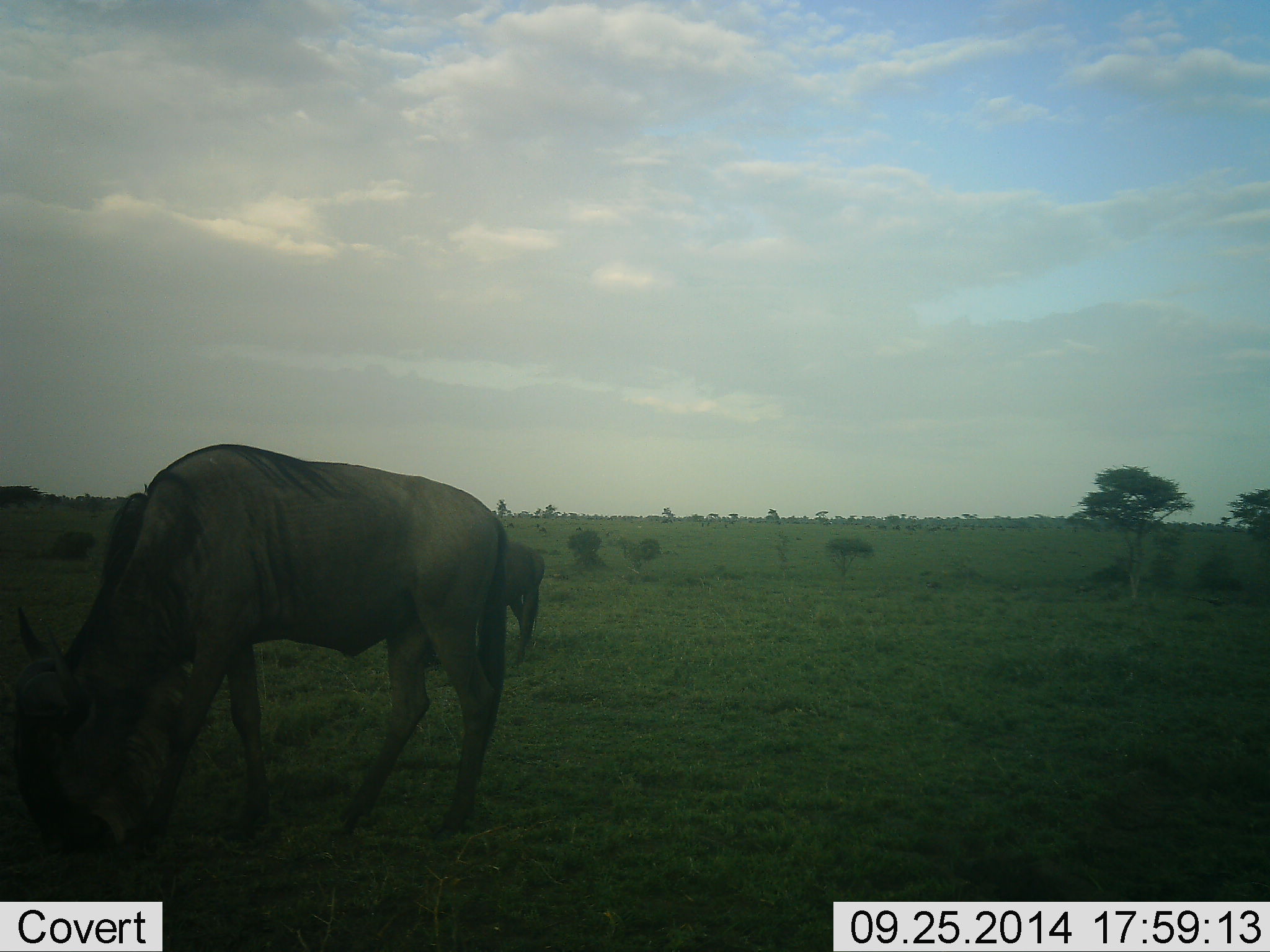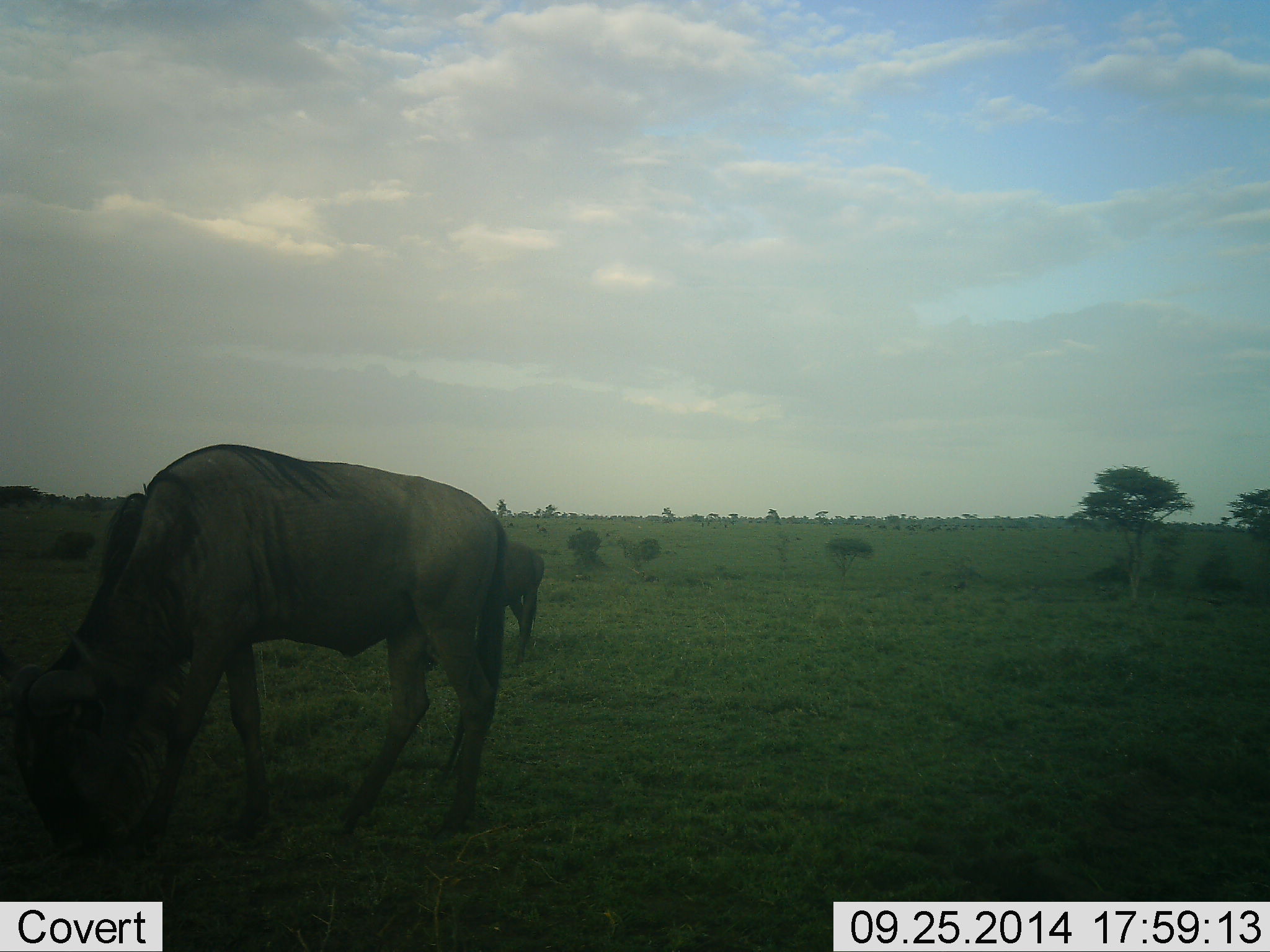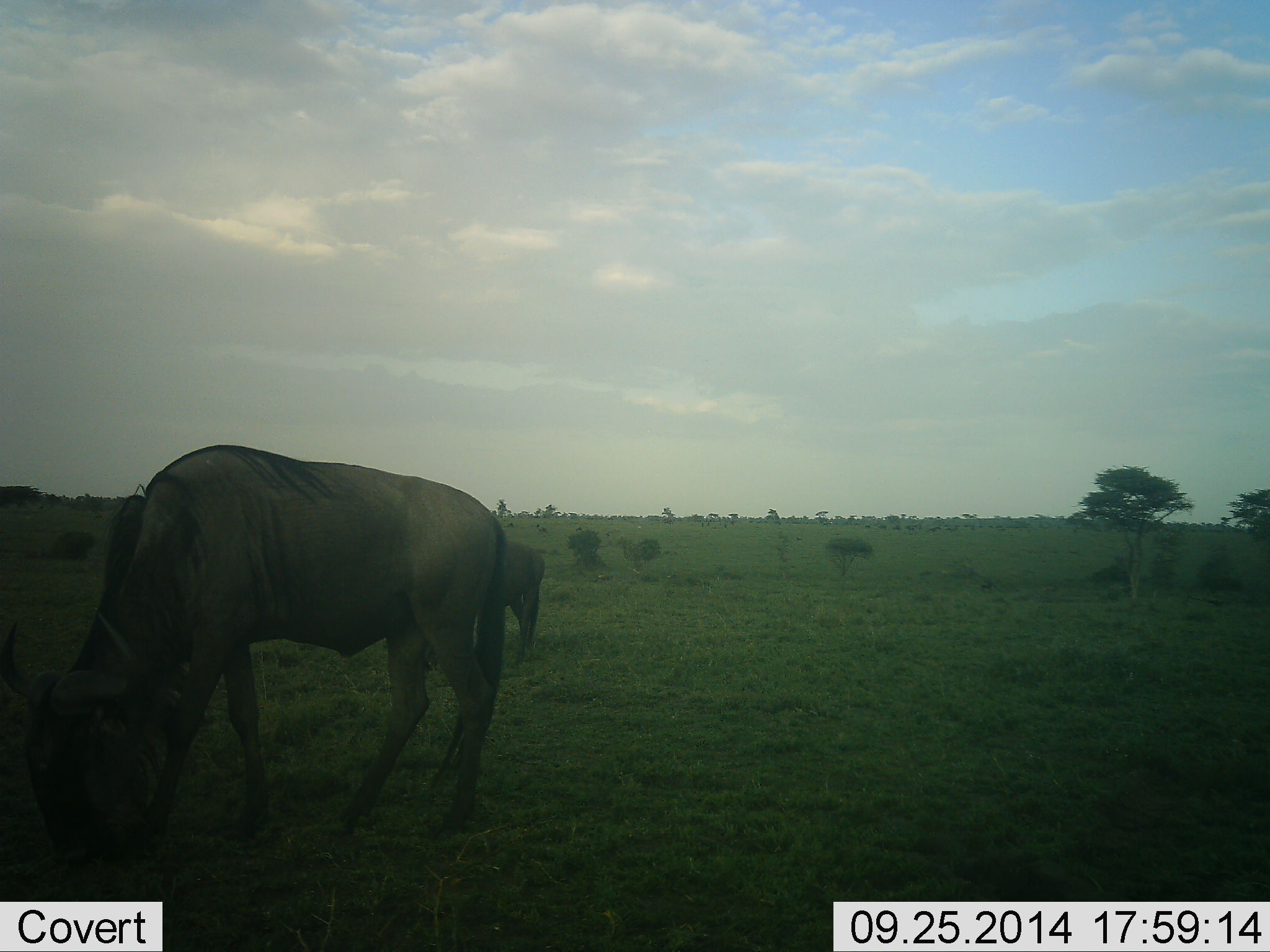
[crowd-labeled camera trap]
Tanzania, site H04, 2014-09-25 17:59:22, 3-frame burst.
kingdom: Animalia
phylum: Chordata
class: Mammalia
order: Artiodactyla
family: Bovidae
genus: Connochaetes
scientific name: Connochaetes taurinus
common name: blue wildebeest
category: wildebeest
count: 2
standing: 18%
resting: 0%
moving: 9%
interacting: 0%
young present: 0%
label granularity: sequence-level